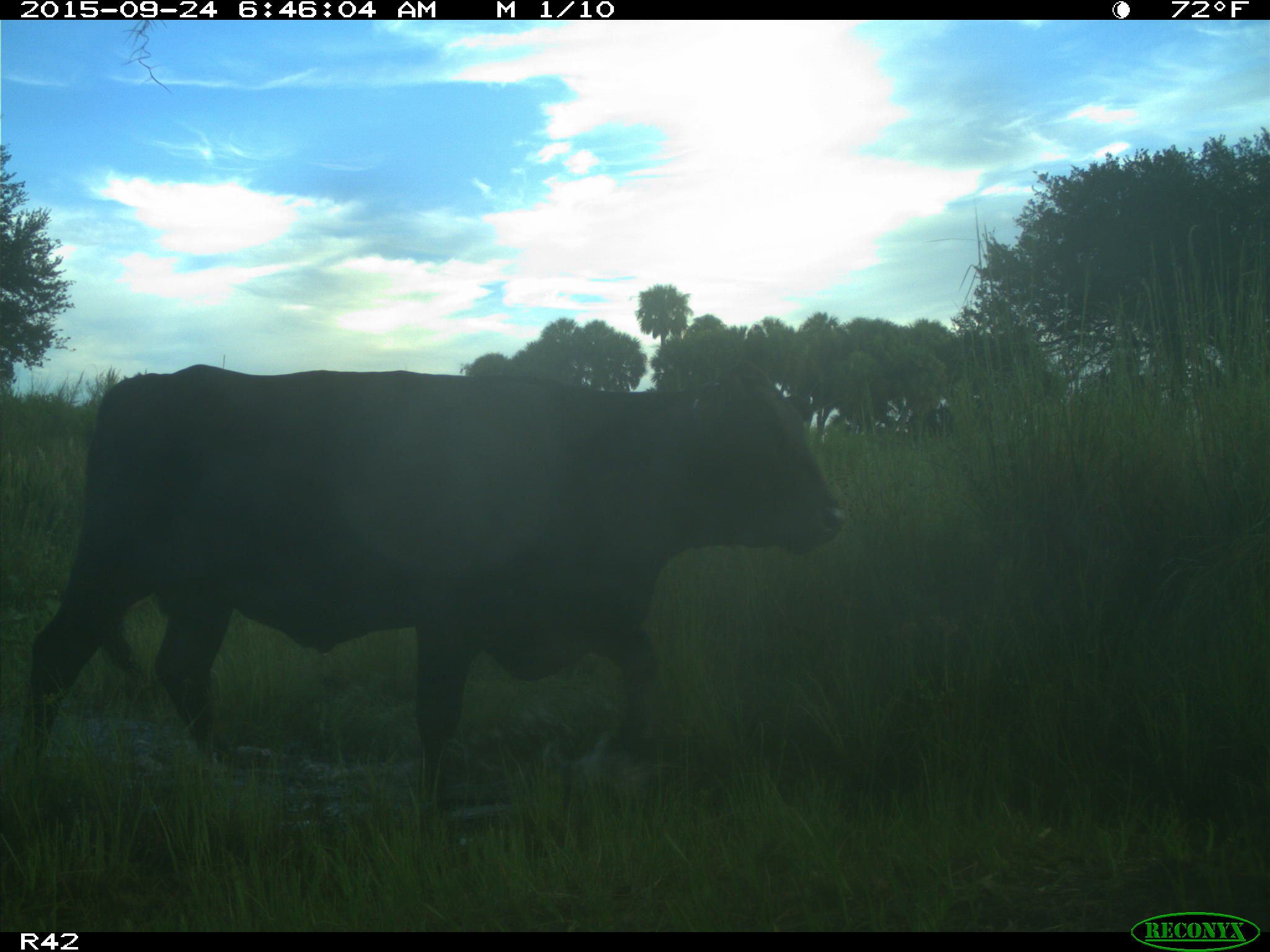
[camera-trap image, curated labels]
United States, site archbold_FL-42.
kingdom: Animalia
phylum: Chordata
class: Mammalia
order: Artiodactyla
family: Bovidae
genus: Bos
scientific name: Bos taurus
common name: domestic cow